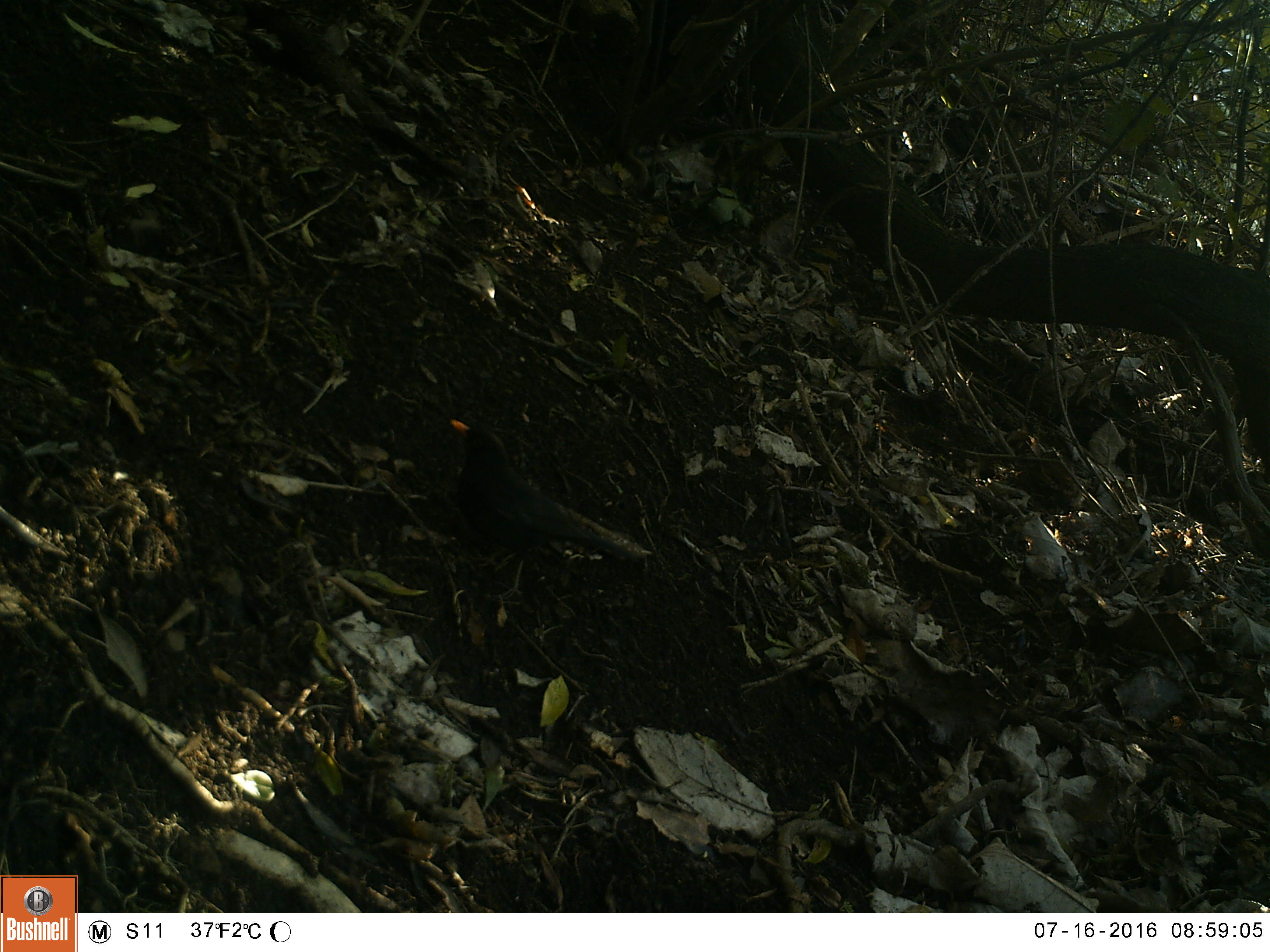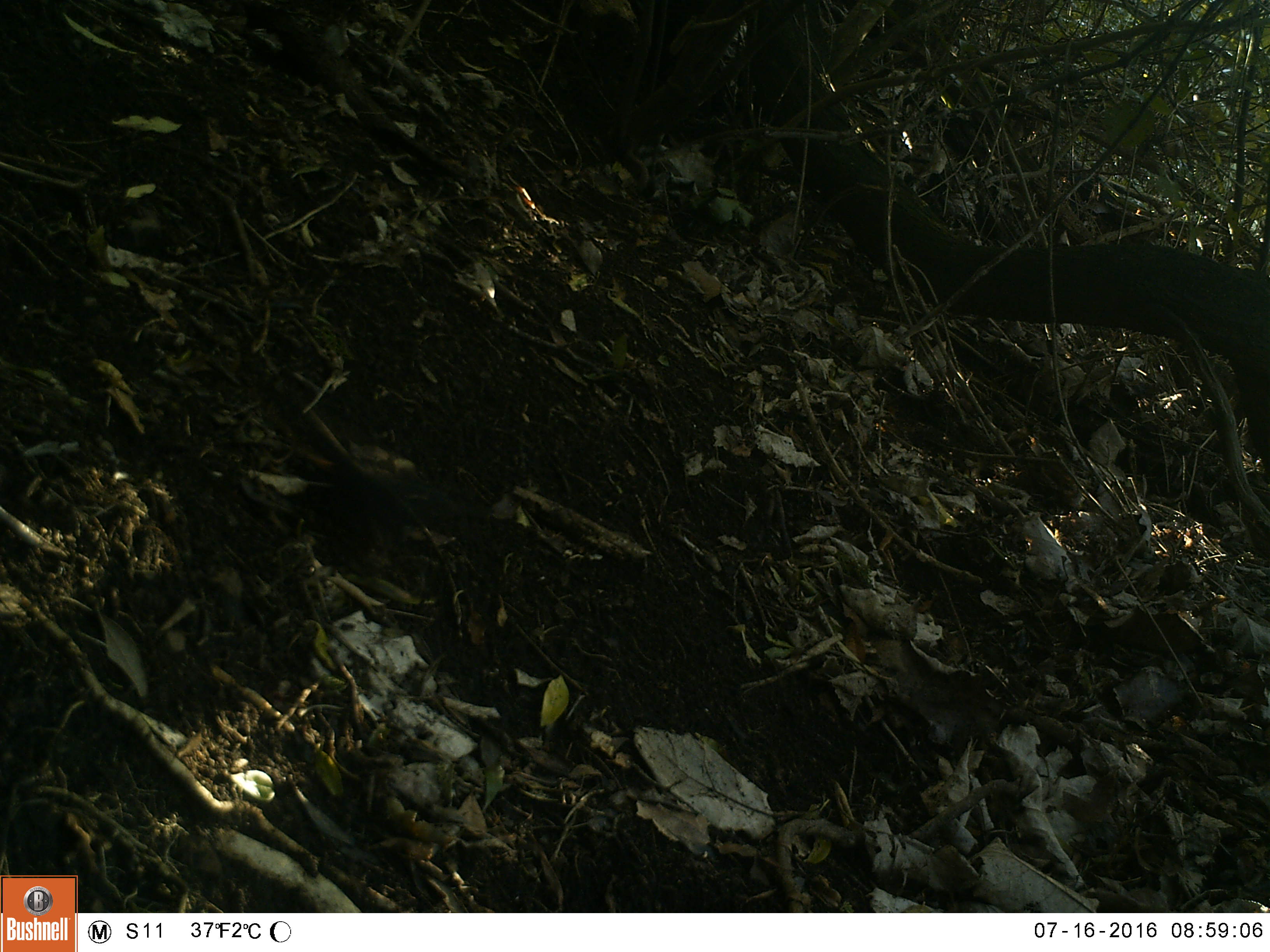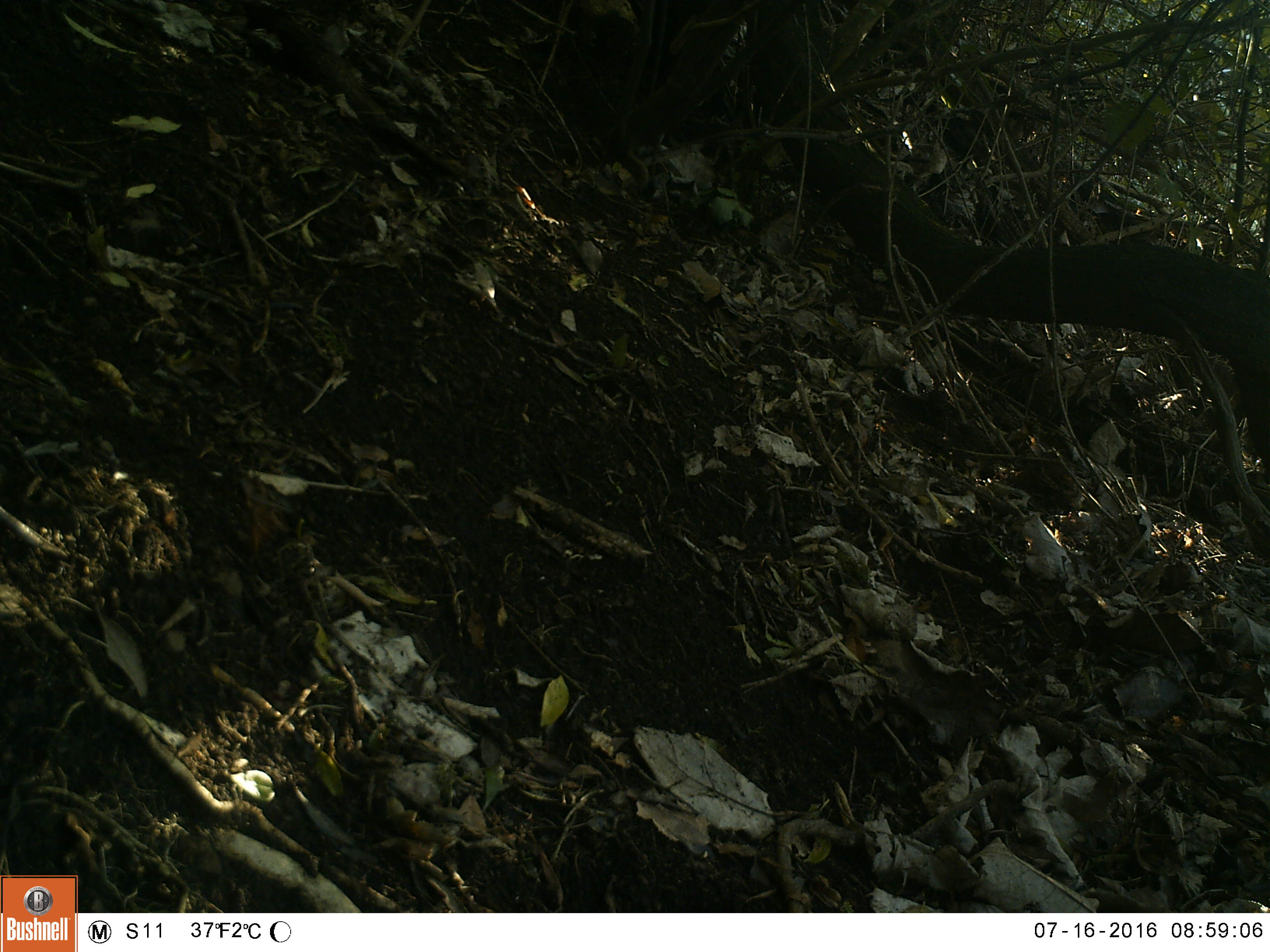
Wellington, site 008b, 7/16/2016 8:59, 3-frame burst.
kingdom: Animalia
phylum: Chordata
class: Aves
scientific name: Aves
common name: bird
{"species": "bird (Aves)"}